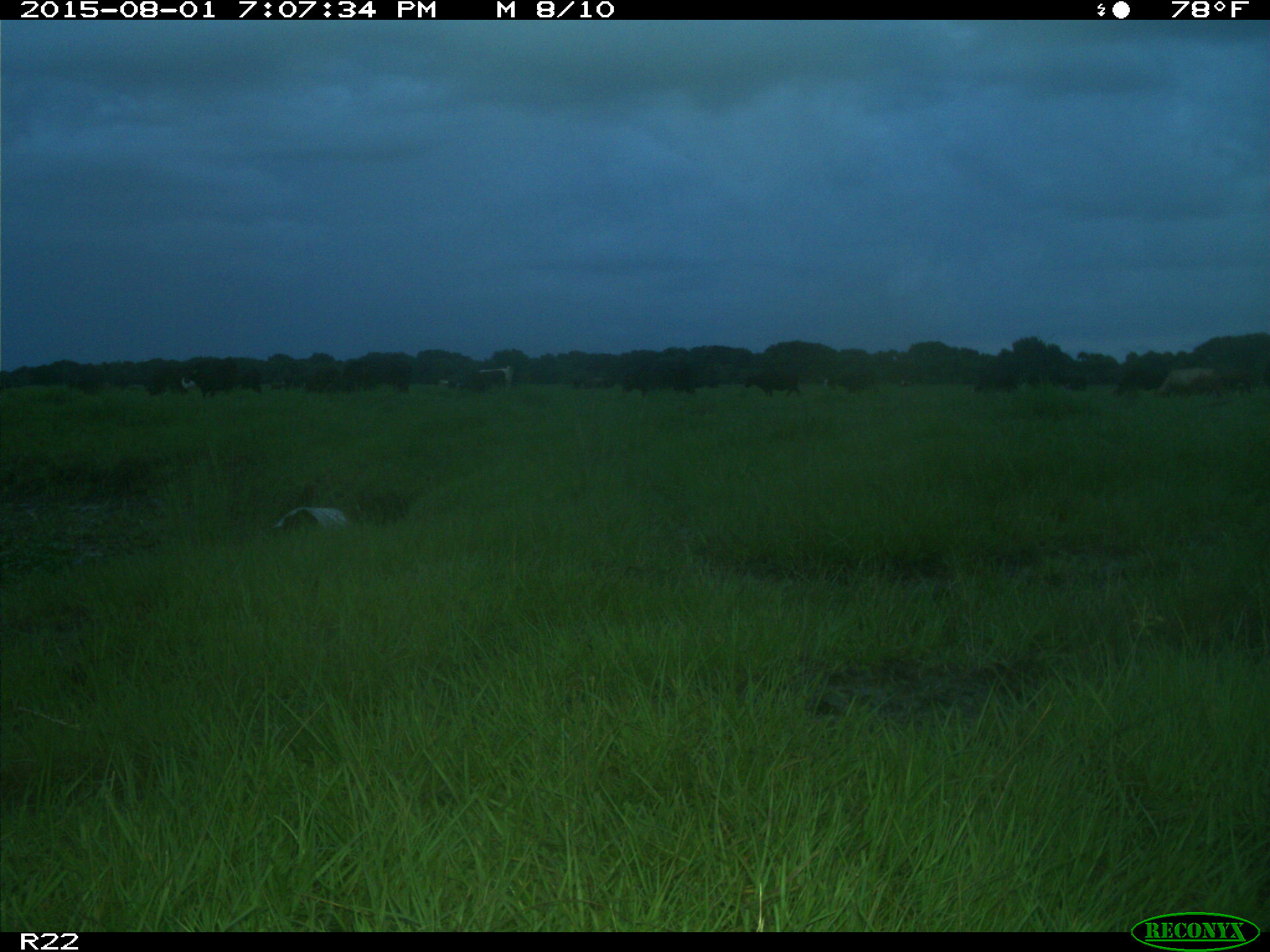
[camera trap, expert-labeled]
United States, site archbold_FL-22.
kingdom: Animalia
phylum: Chordata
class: Mammalia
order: Artiodactyla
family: Bovidae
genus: Bos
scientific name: Bos taurus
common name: domestic cow